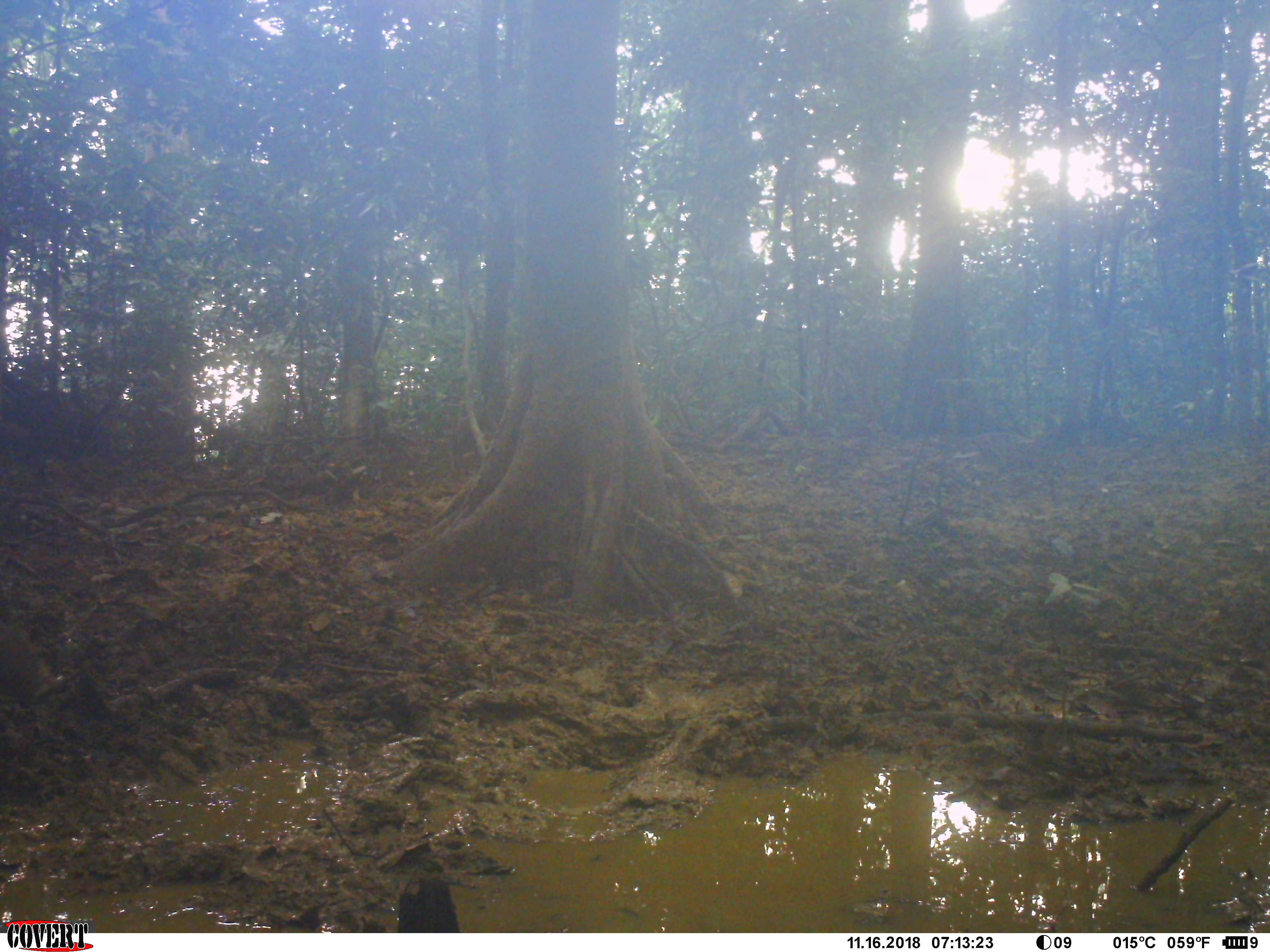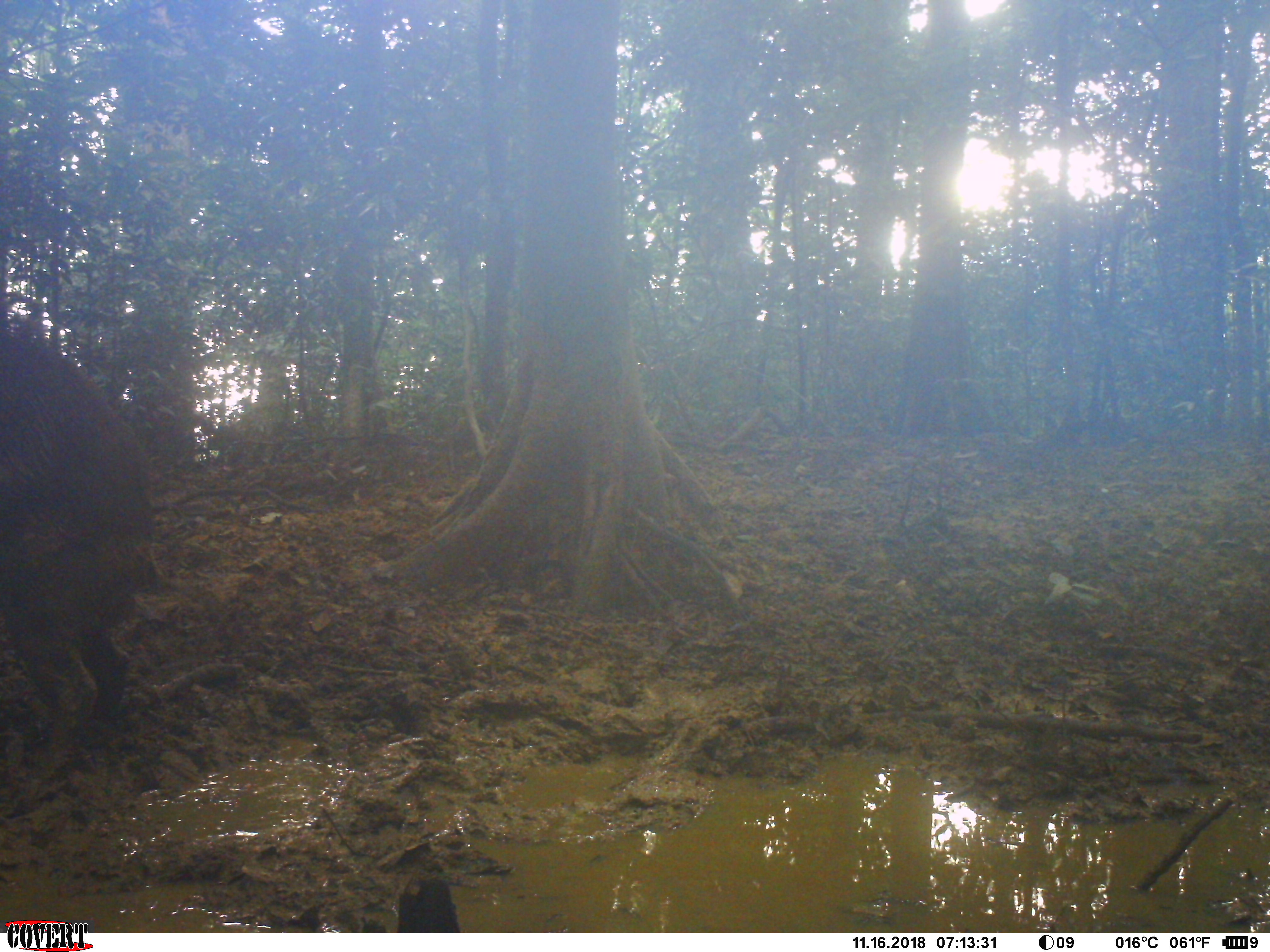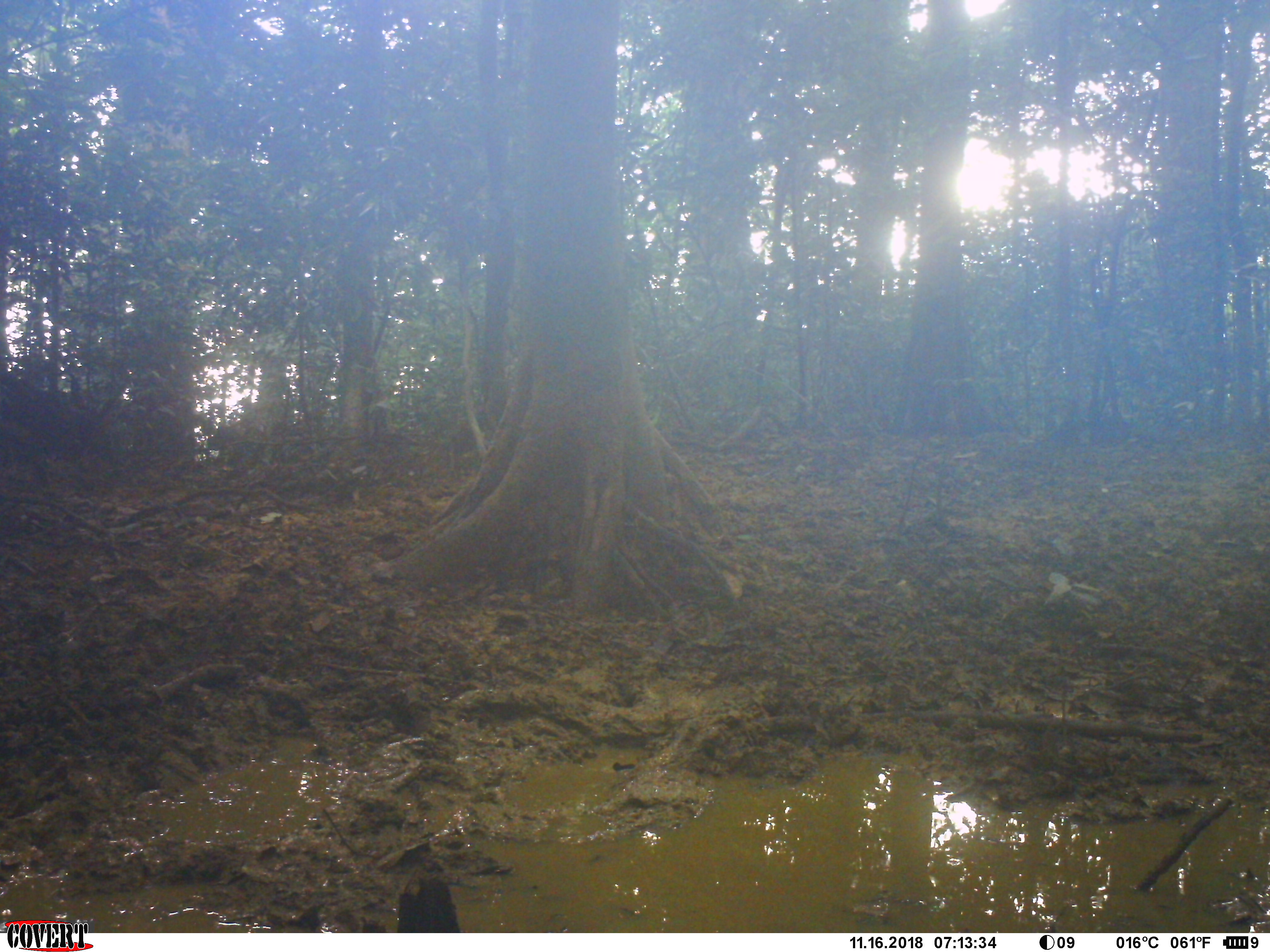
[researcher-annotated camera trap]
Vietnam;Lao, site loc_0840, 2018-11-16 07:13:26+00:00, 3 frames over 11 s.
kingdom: Animalia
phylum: Chordata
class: Mammalia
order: Artiodactyla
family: Suidae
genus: Sus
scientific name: Sus scrofa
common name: eurasian wild pig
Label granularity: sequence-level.